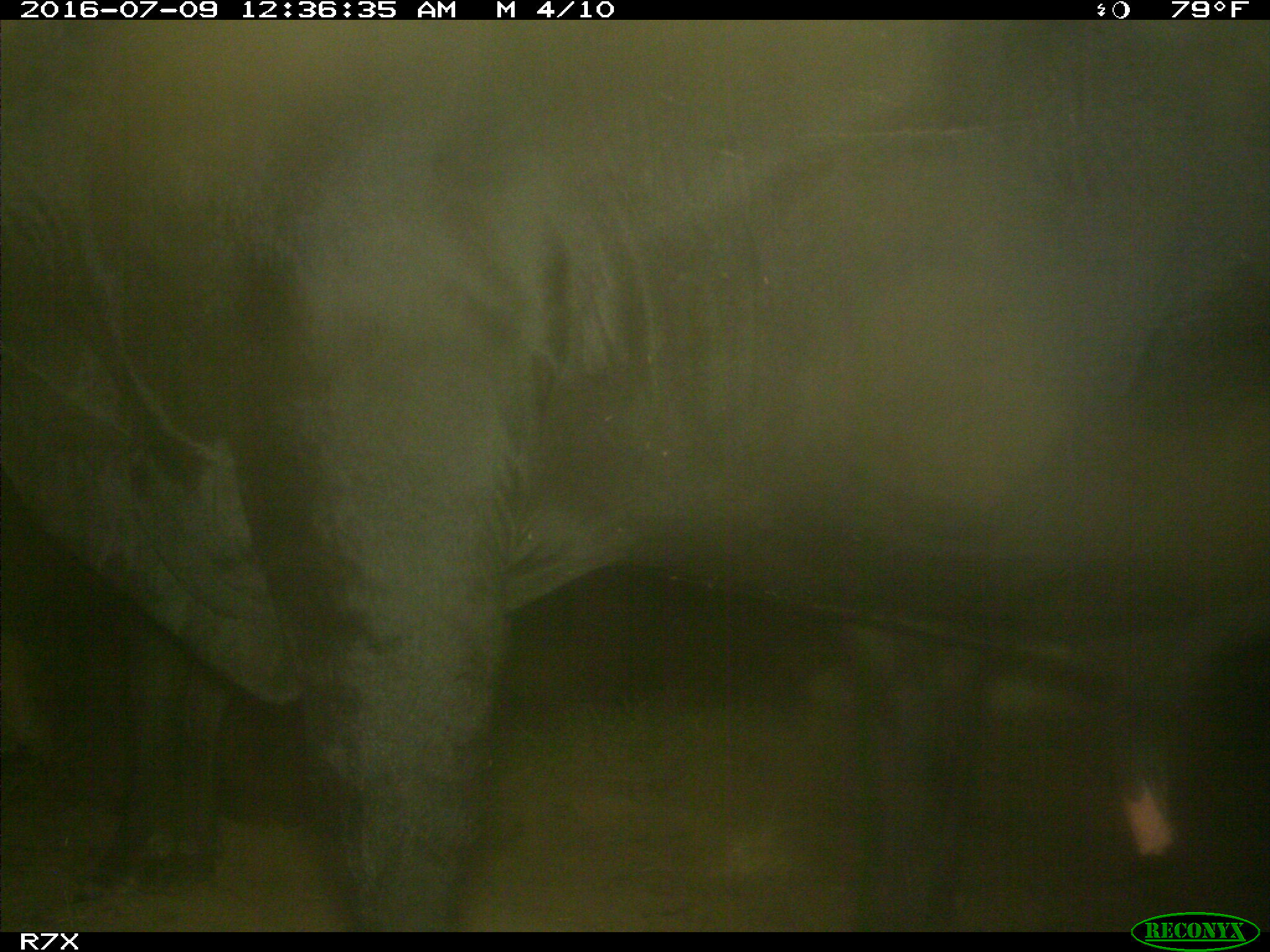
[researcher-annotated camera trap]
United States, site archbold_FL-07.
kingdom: Animalia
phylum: Chordata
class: Mammalia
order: Artiodactyla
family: Bovidae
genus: Bos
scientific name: Bos taurus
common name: domestic cow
Bos taurus (domestic cow).